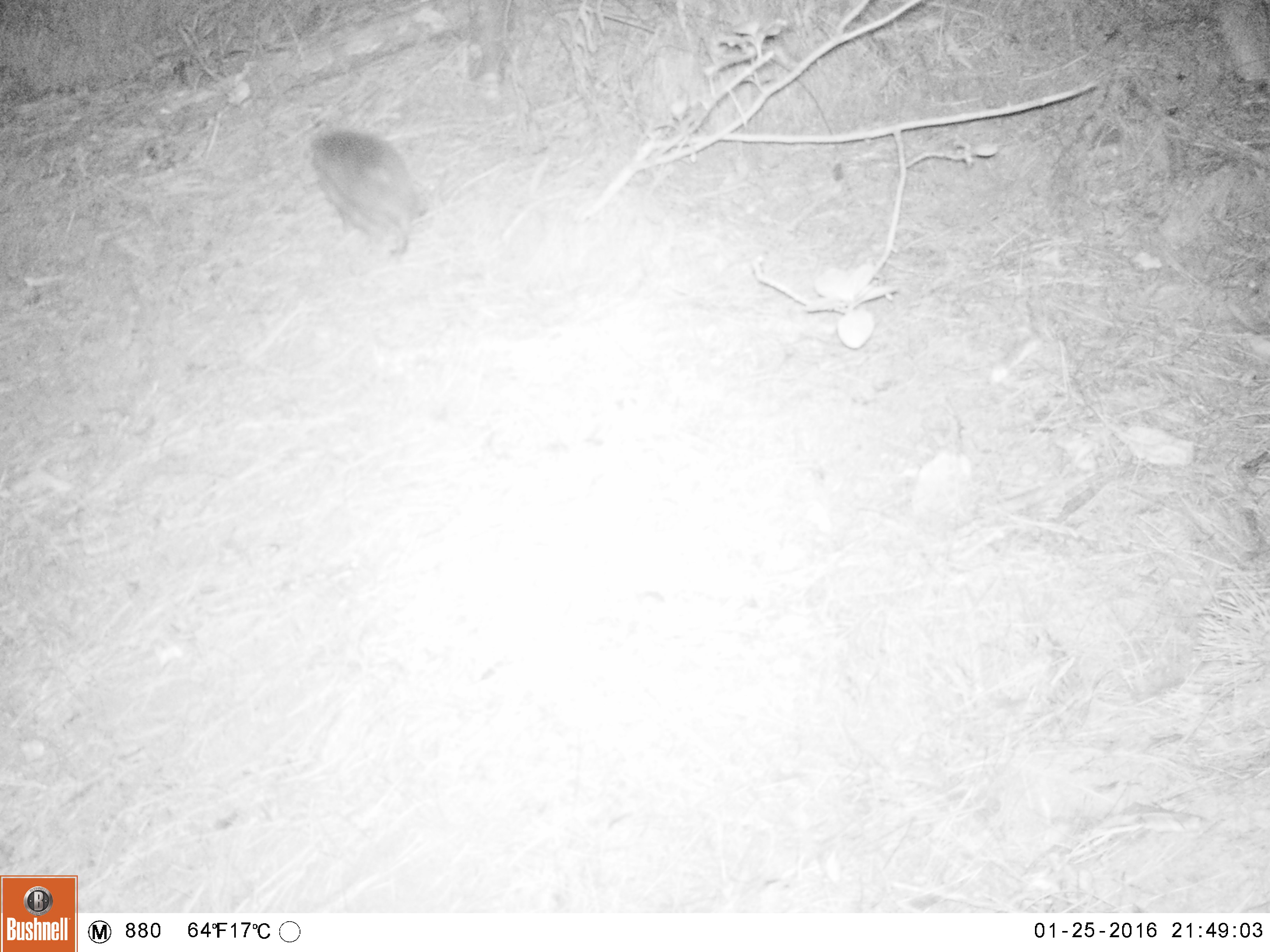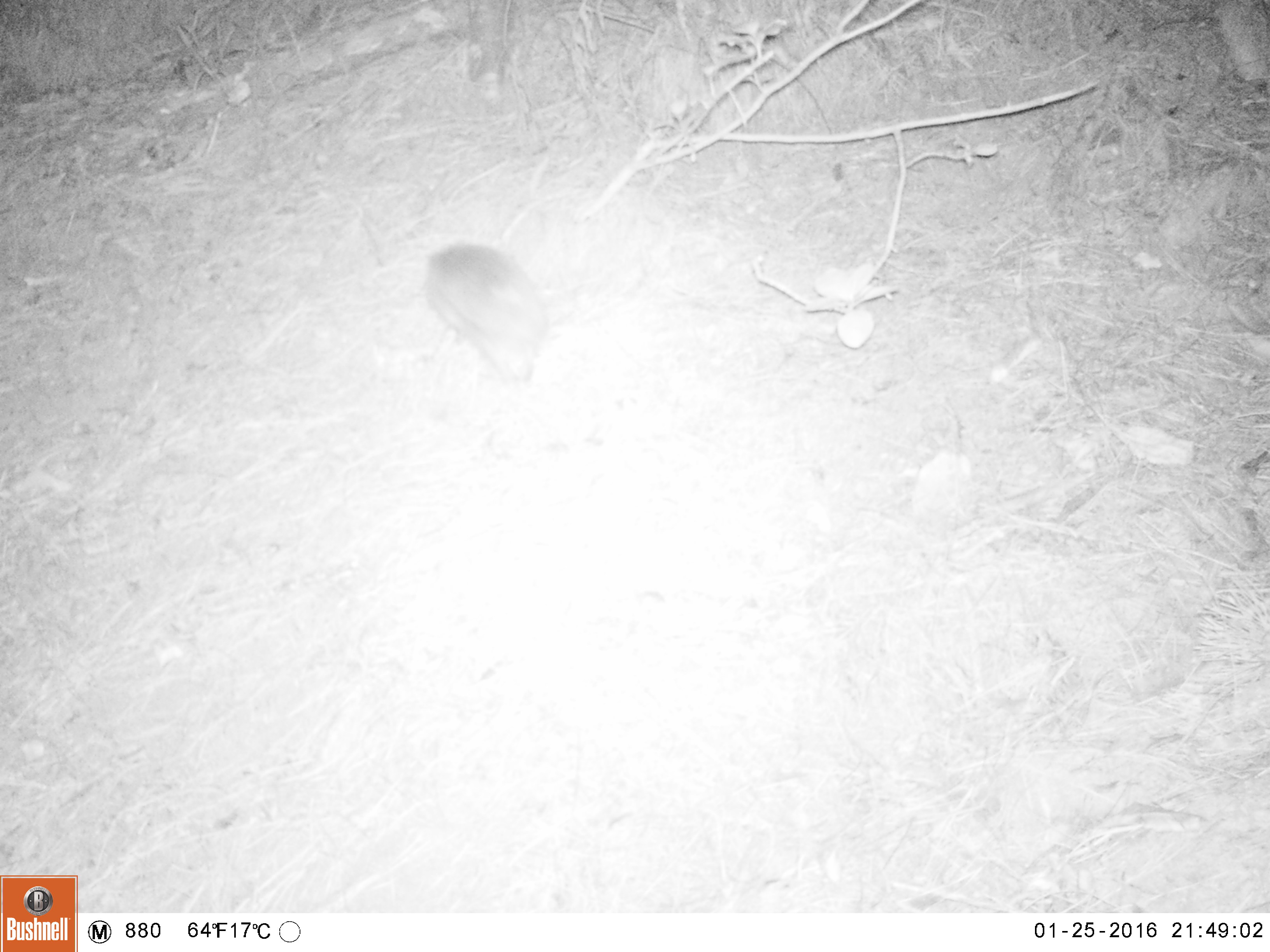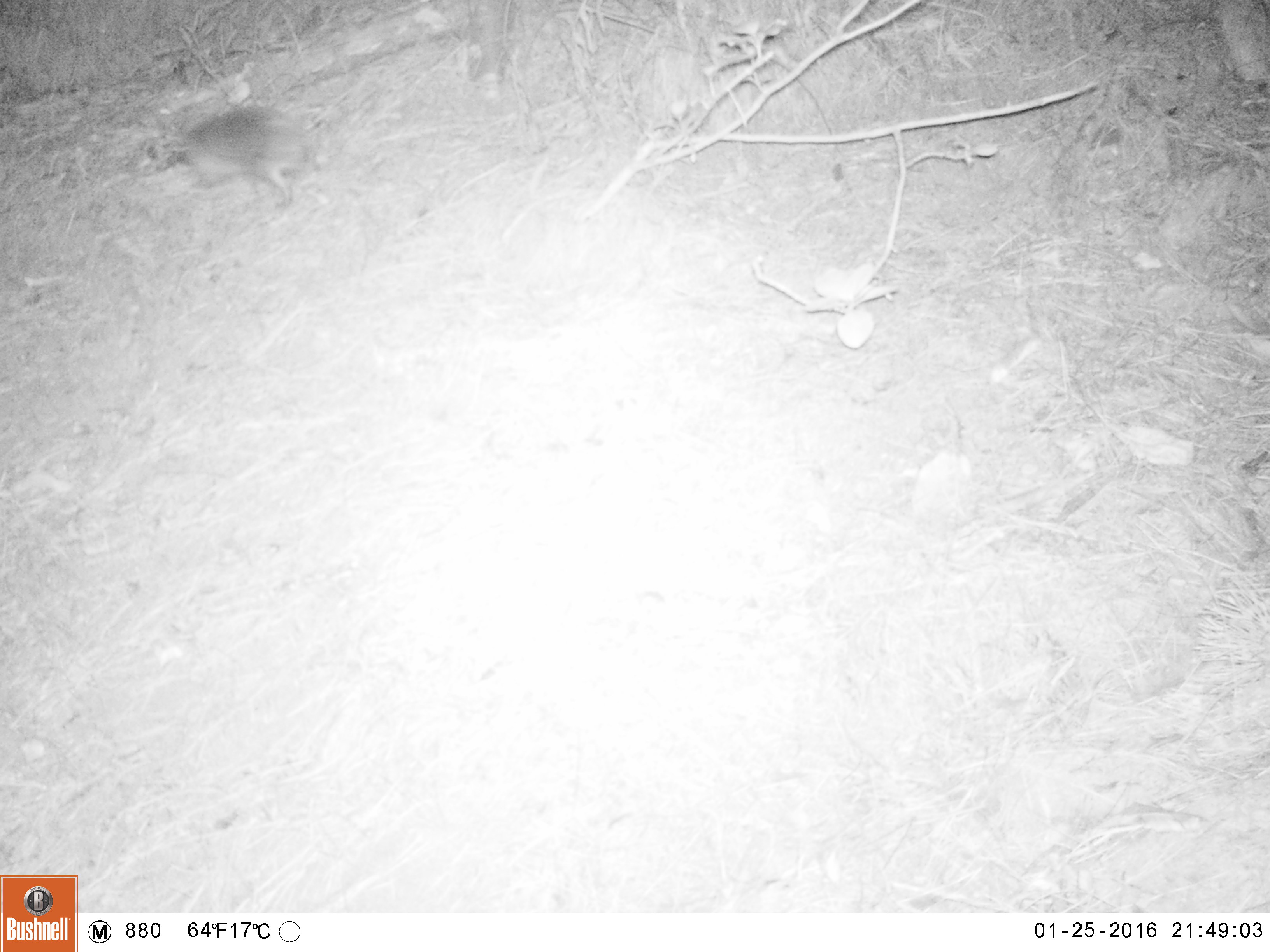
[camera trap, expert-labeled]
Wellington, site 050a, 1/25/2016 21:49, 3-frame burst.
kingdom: Animalia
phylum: Chordata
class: Mammalia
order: Eulipotyphla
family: Erinaceidae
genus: Erinaceus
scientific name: Erinaceus europaeus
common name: hedgehog